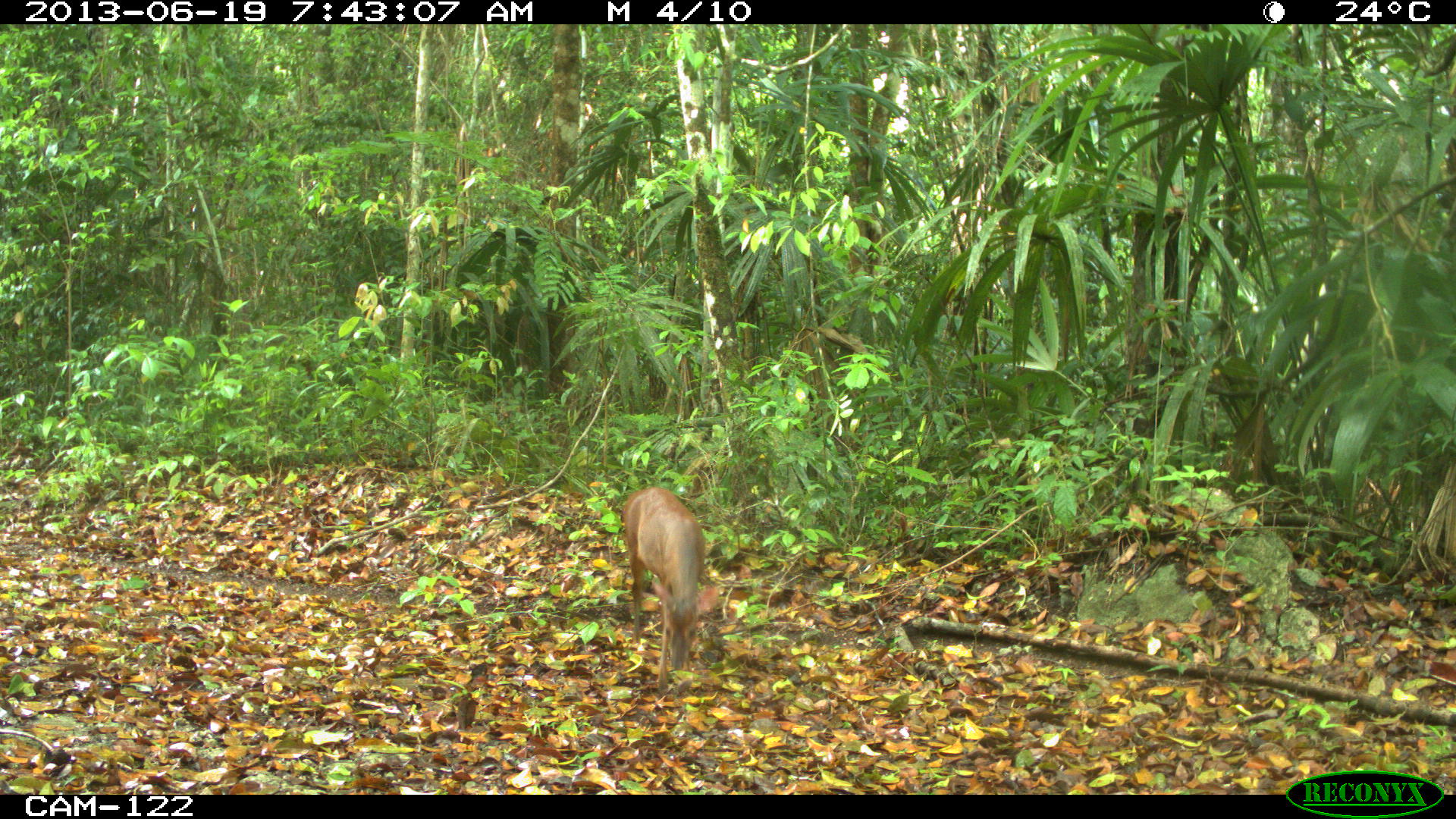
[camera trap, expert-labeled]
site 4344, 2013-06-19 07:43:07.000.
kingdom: Animalia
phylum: Chordata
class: Mammalia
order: Artiodactyla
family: Cervidae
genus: Mazama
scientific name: Mazama temama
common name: central american red brocket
Mazama temama (central american red brocket), count 1, sex female.